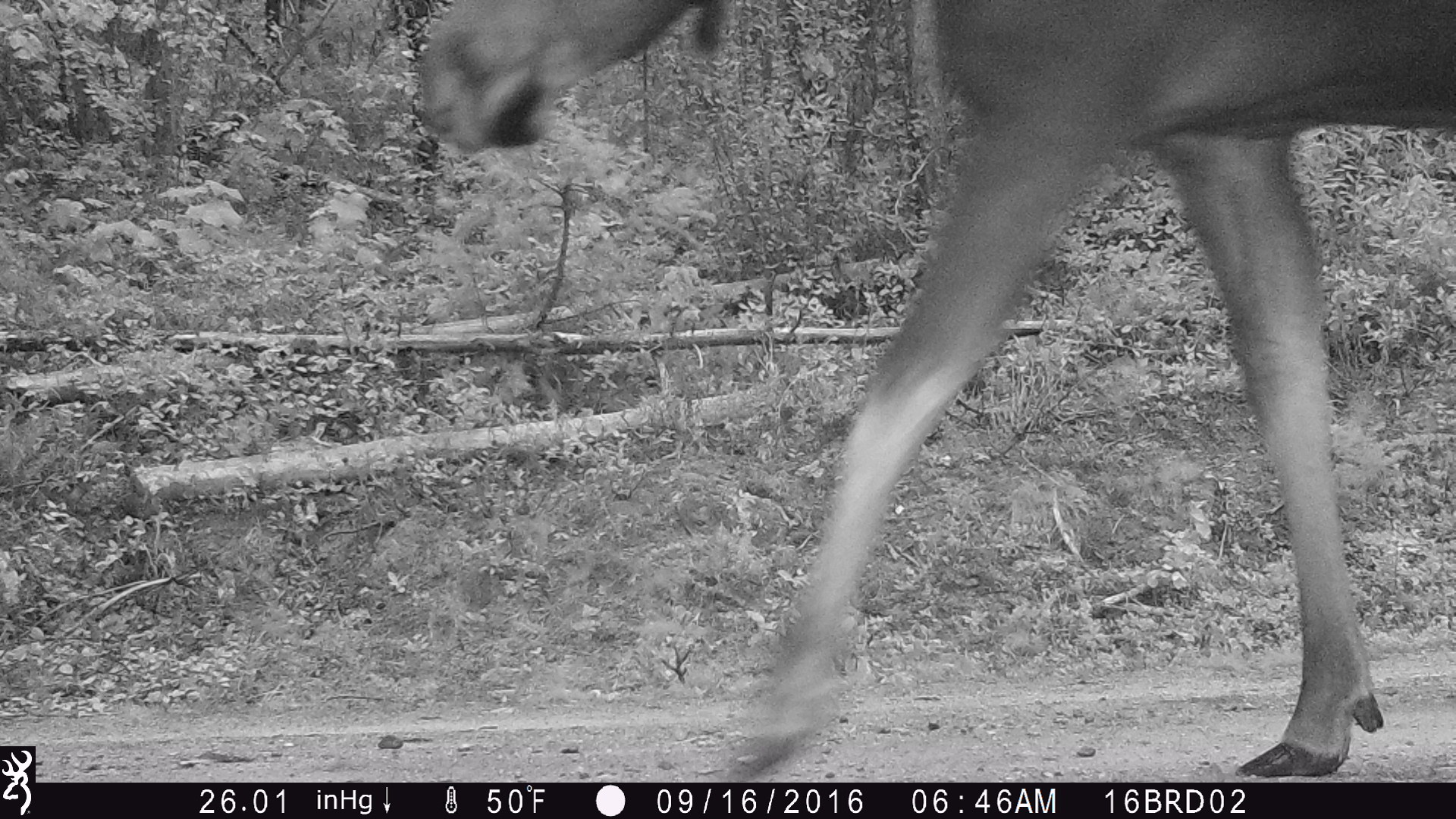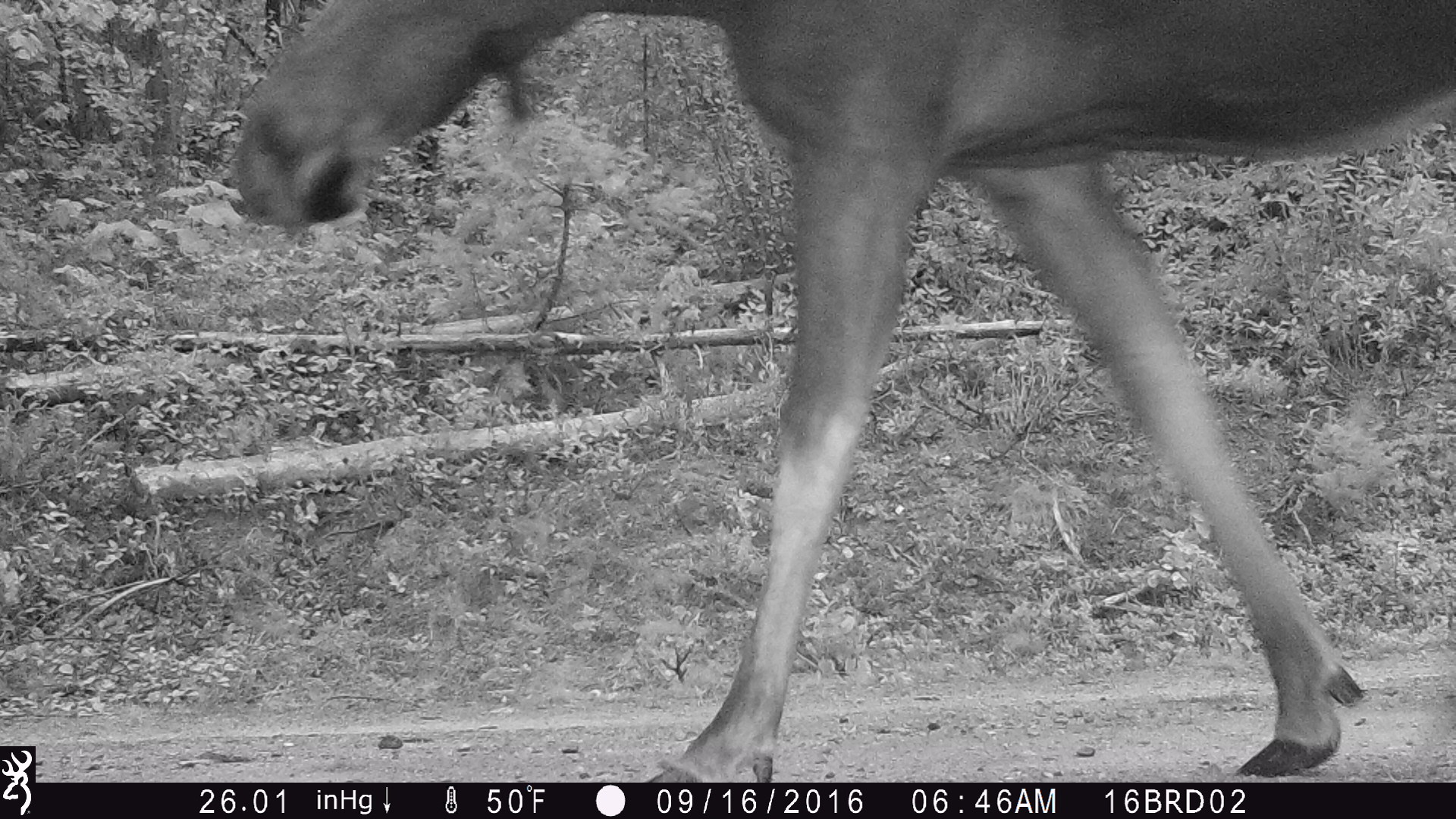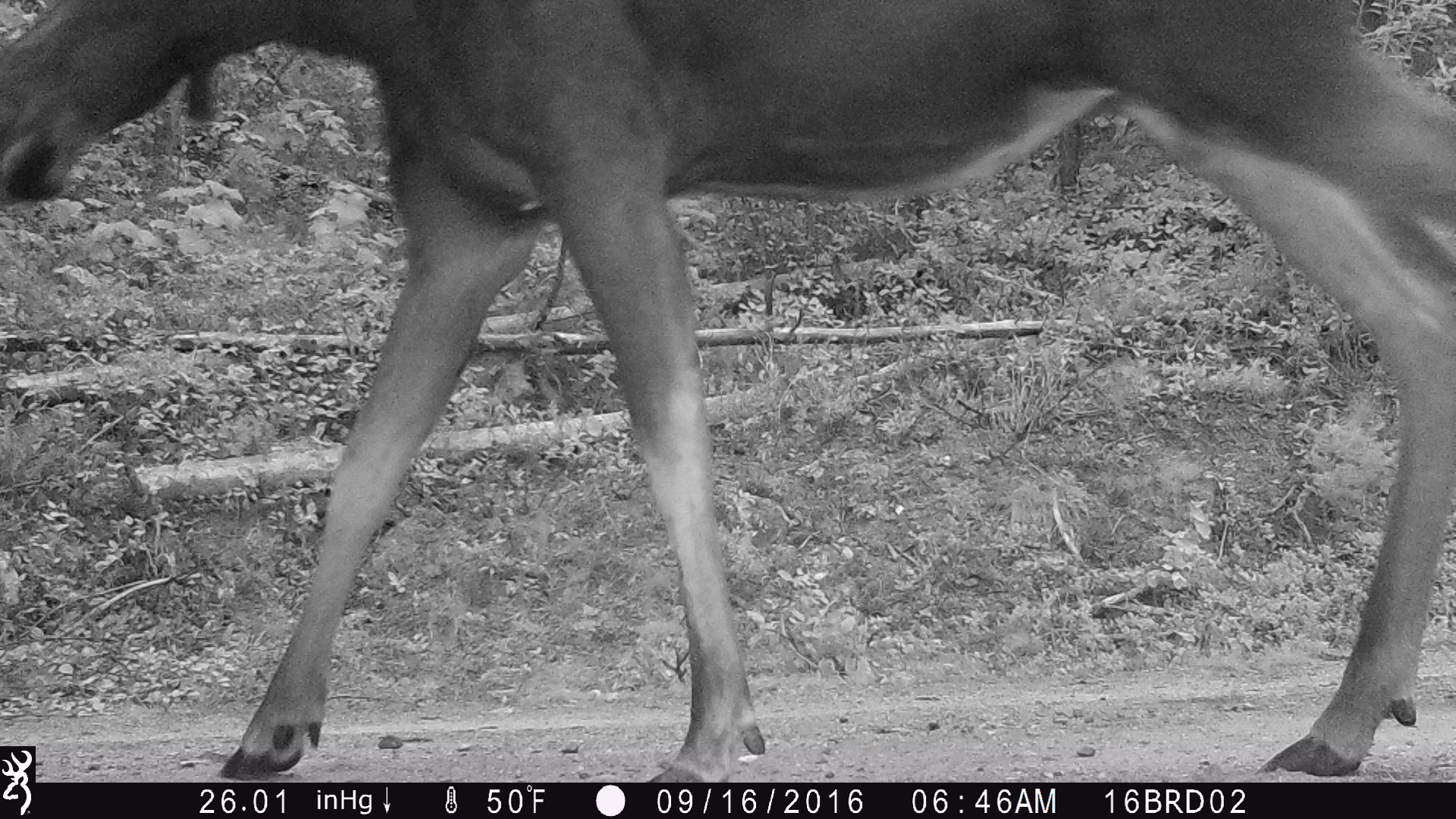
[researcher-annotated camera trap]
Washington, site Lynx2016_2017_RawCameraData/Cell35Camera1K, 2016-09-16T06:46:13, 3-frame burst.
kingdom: Animalia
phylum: Chordata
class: Mammalia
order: Artiodactyla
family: Cervidae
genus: Alces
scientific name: Alces alces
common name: moose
Alces alces (moose). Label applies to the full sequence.